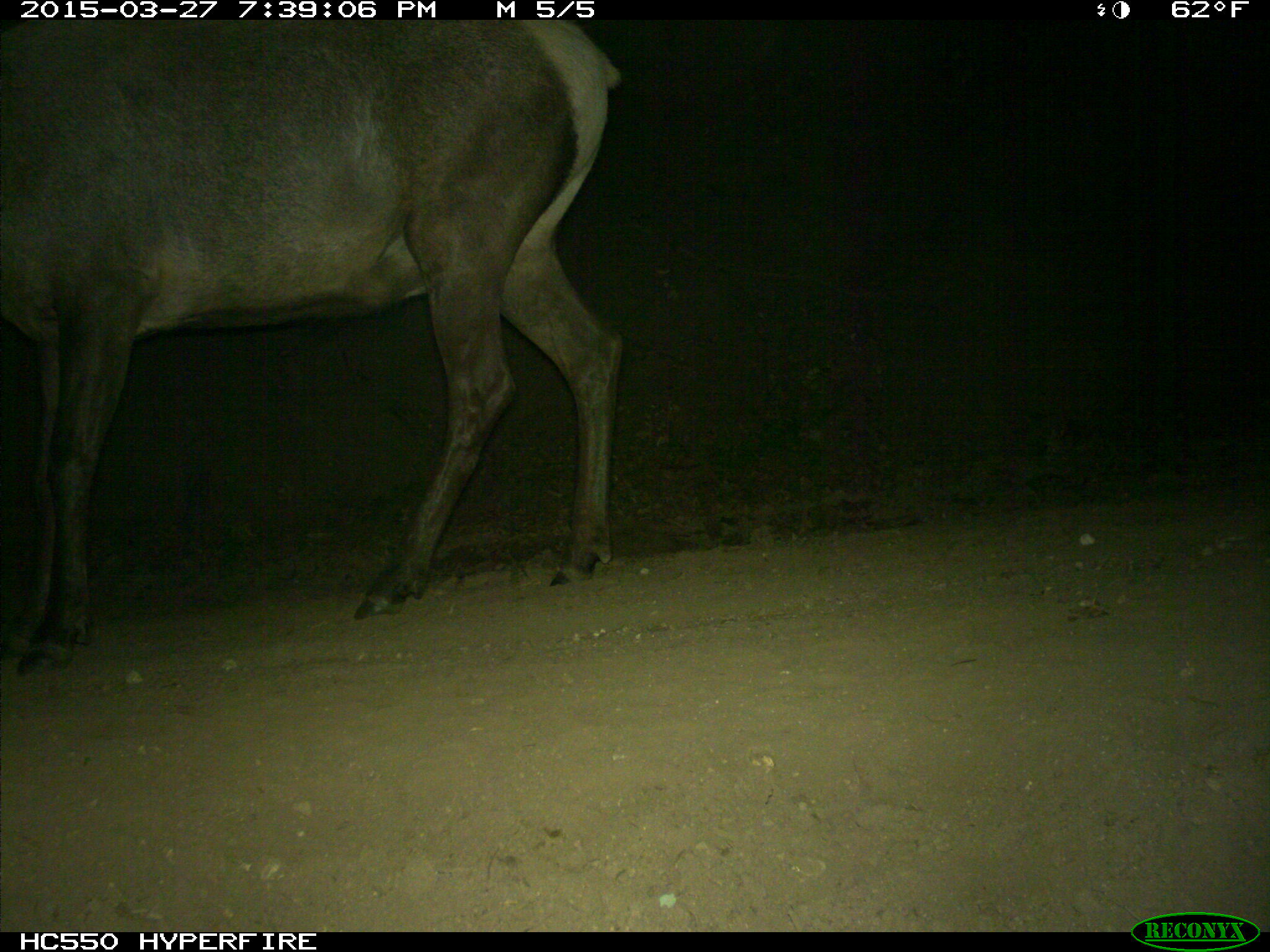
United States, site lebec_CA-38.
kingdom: Animalia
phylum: Chordata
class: Mammalia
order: Artiodactyla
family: Cervidae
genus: Cervus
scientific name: Cervus canadensis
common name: elk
Cervus canadensis (elk).